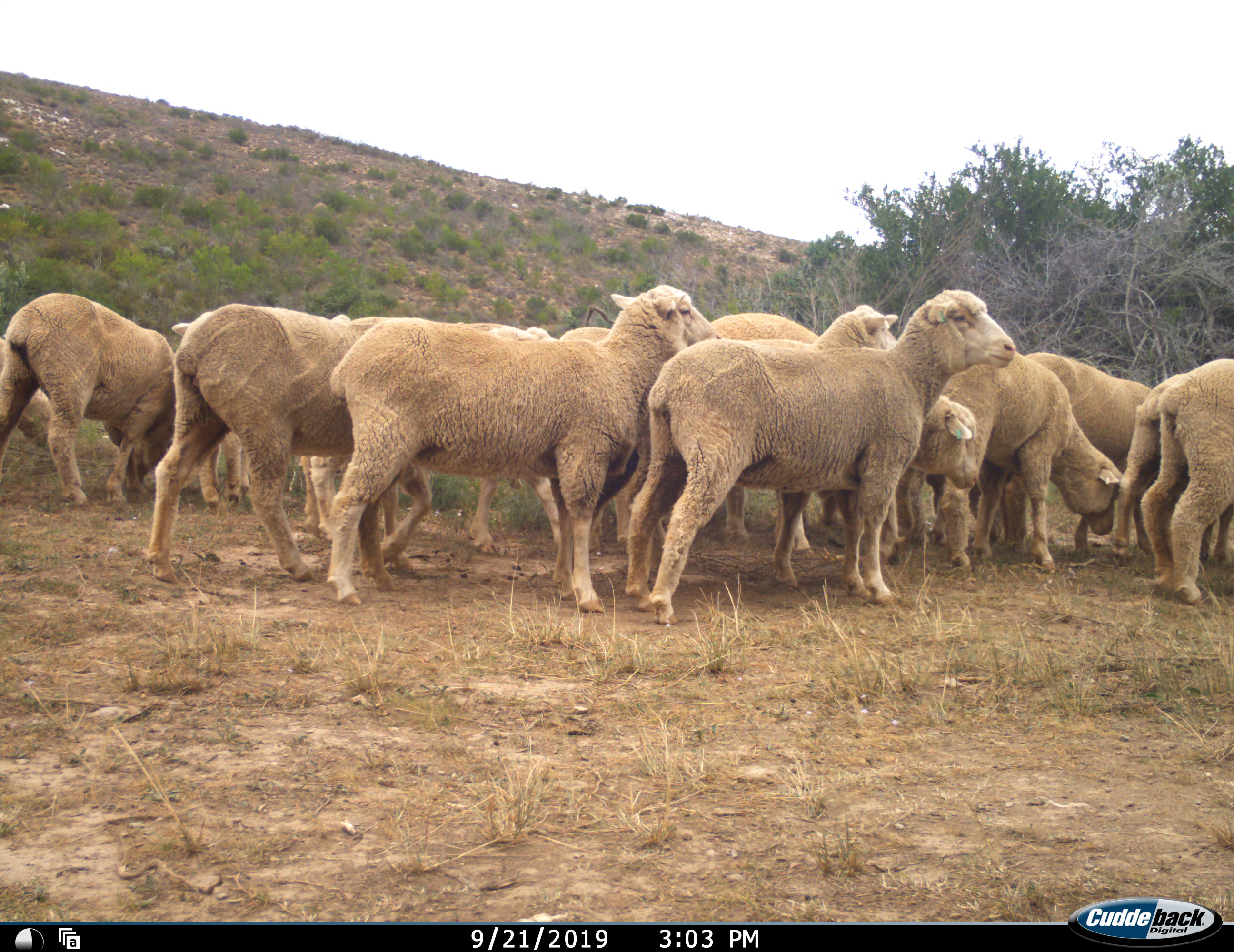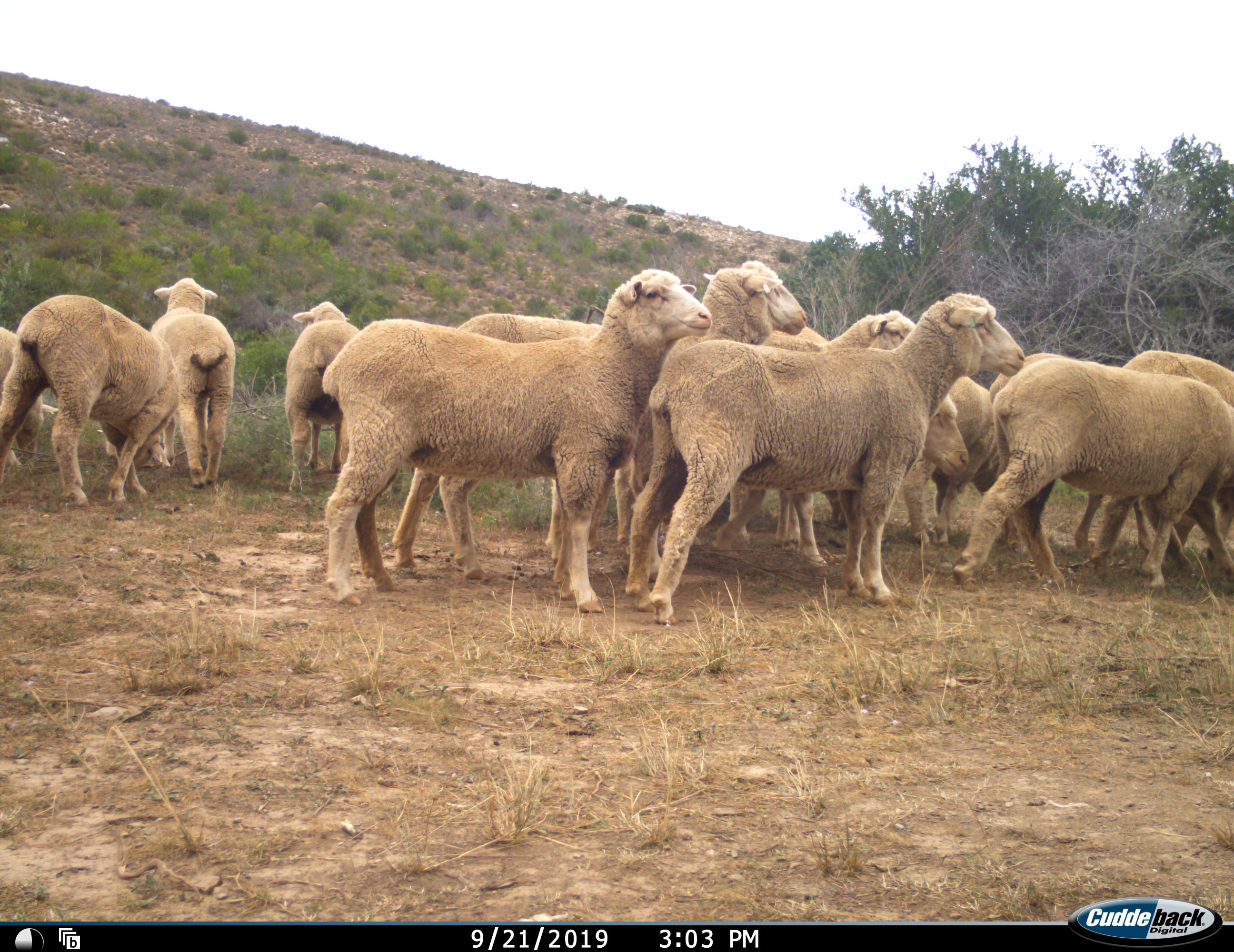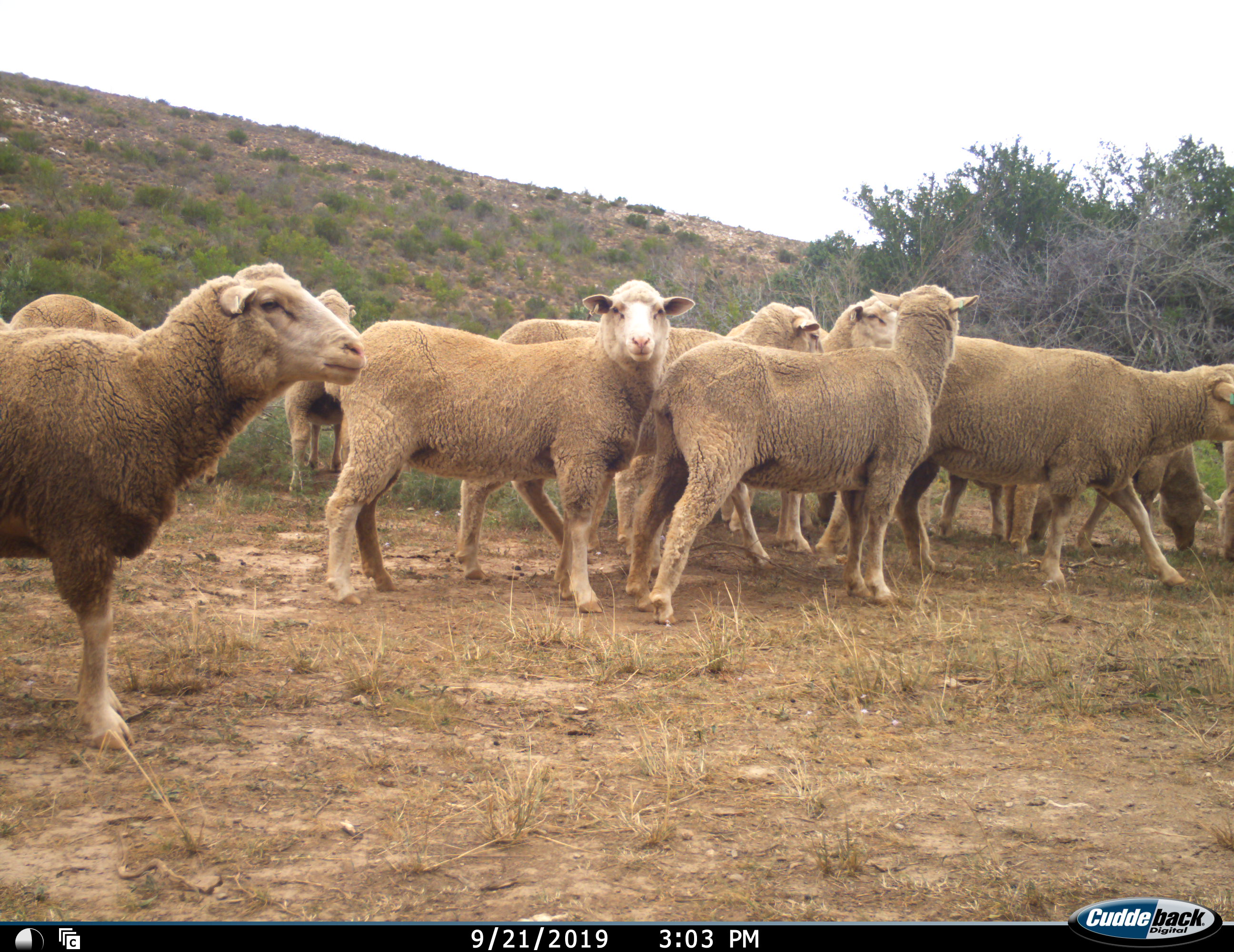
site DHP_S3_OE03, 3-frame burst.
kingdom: Animalia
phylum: Chordata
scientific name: Vertebrata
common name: domestic animal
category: domesticanimal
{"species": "domesticanimal (domestic animal) (Vertebrata)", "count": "11-50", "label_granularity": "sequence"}